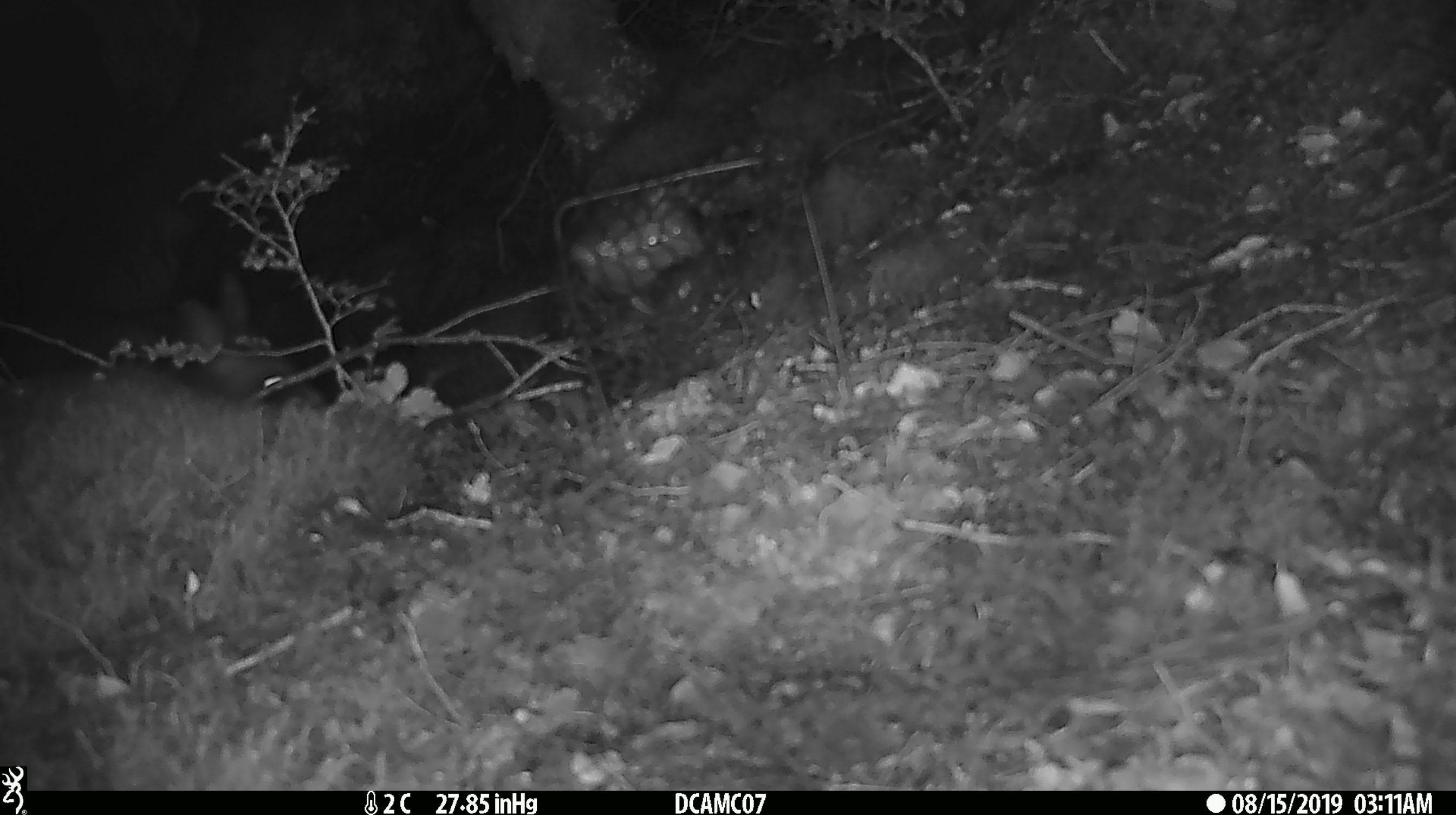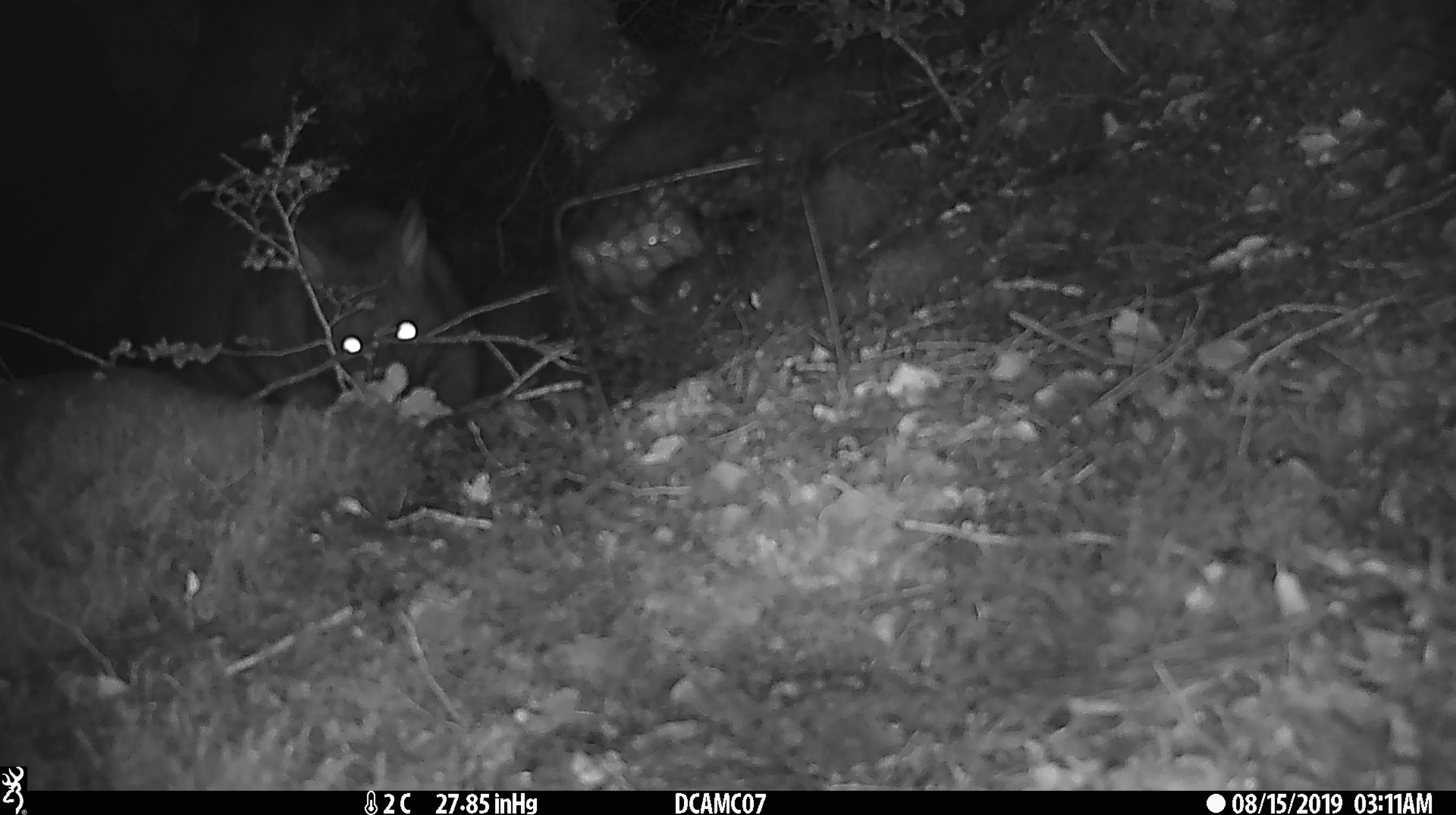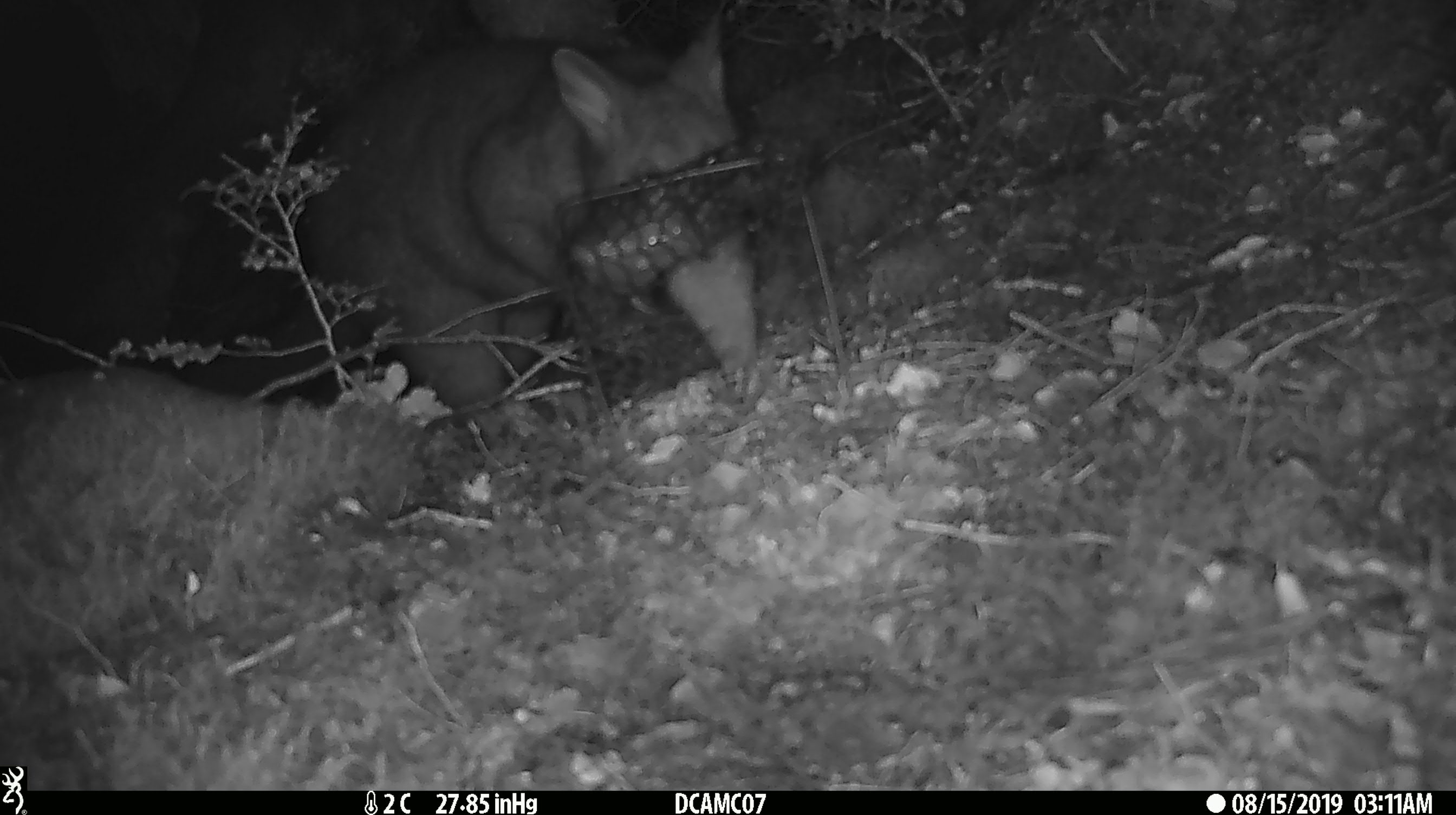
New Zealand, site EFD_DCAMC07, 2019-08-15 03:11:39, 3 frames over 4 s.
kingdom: Animalia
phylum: Chordata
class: Mammalia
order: Diprotodontia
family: Phalangeridae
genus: Trichosurus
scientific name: Trichosurus vulpecula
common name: common brushtail possum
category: possum